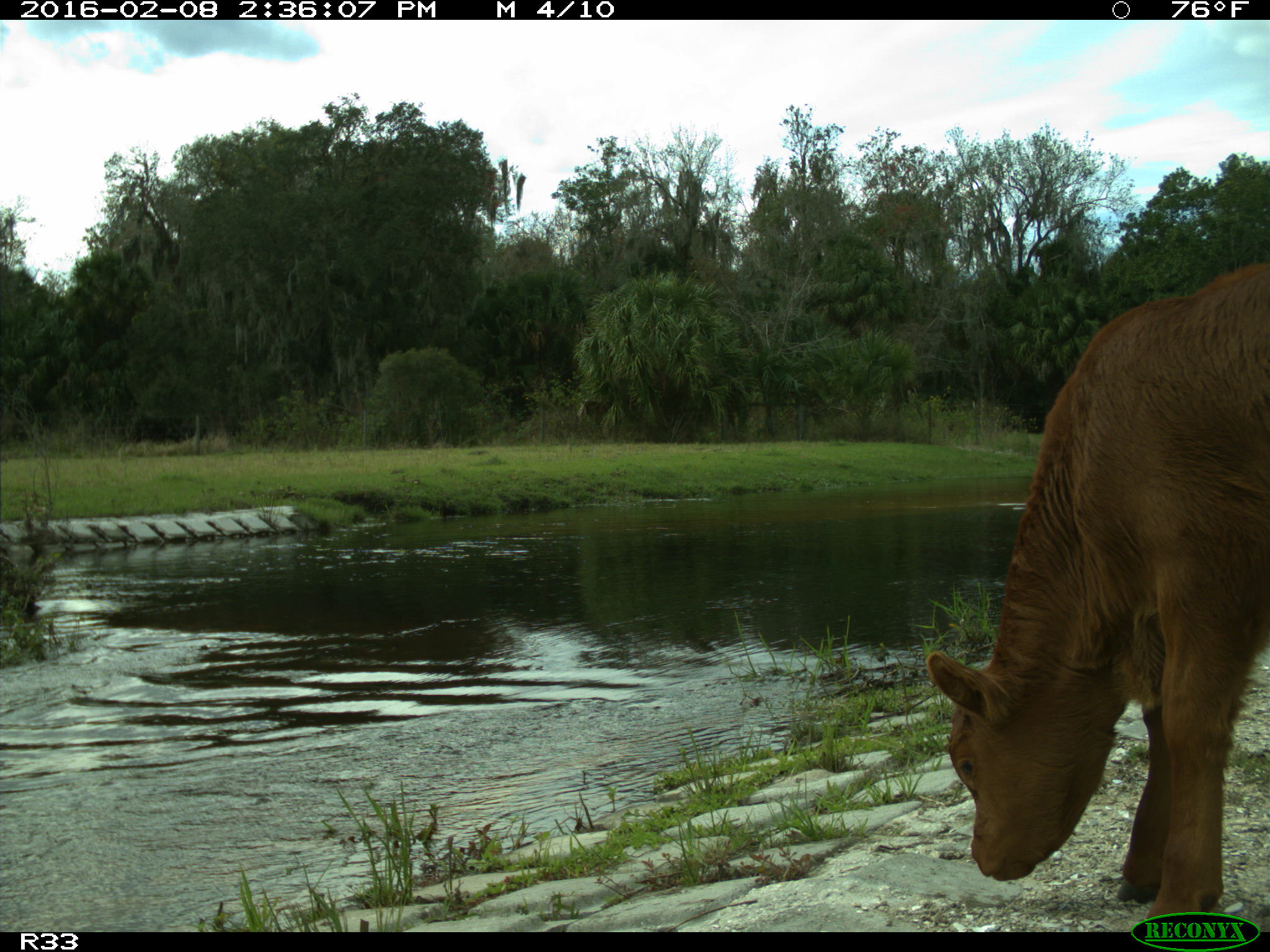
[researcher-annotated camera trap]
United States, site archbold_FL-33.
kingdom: Animalia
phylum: Chordata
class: Mammalia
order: Artiodactyla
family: Bovidae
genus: Bos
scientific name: Bos taurus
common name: domestic cow